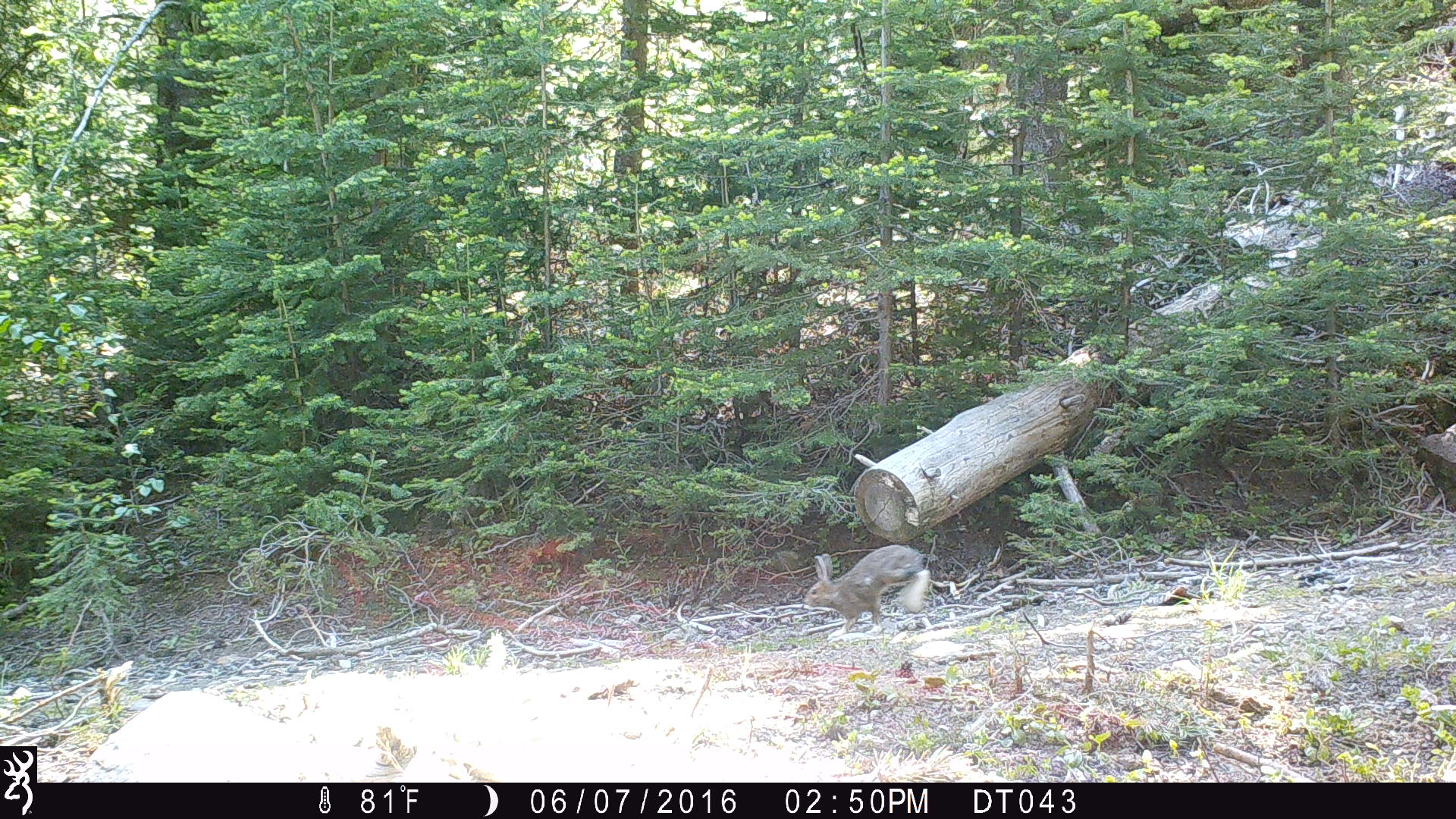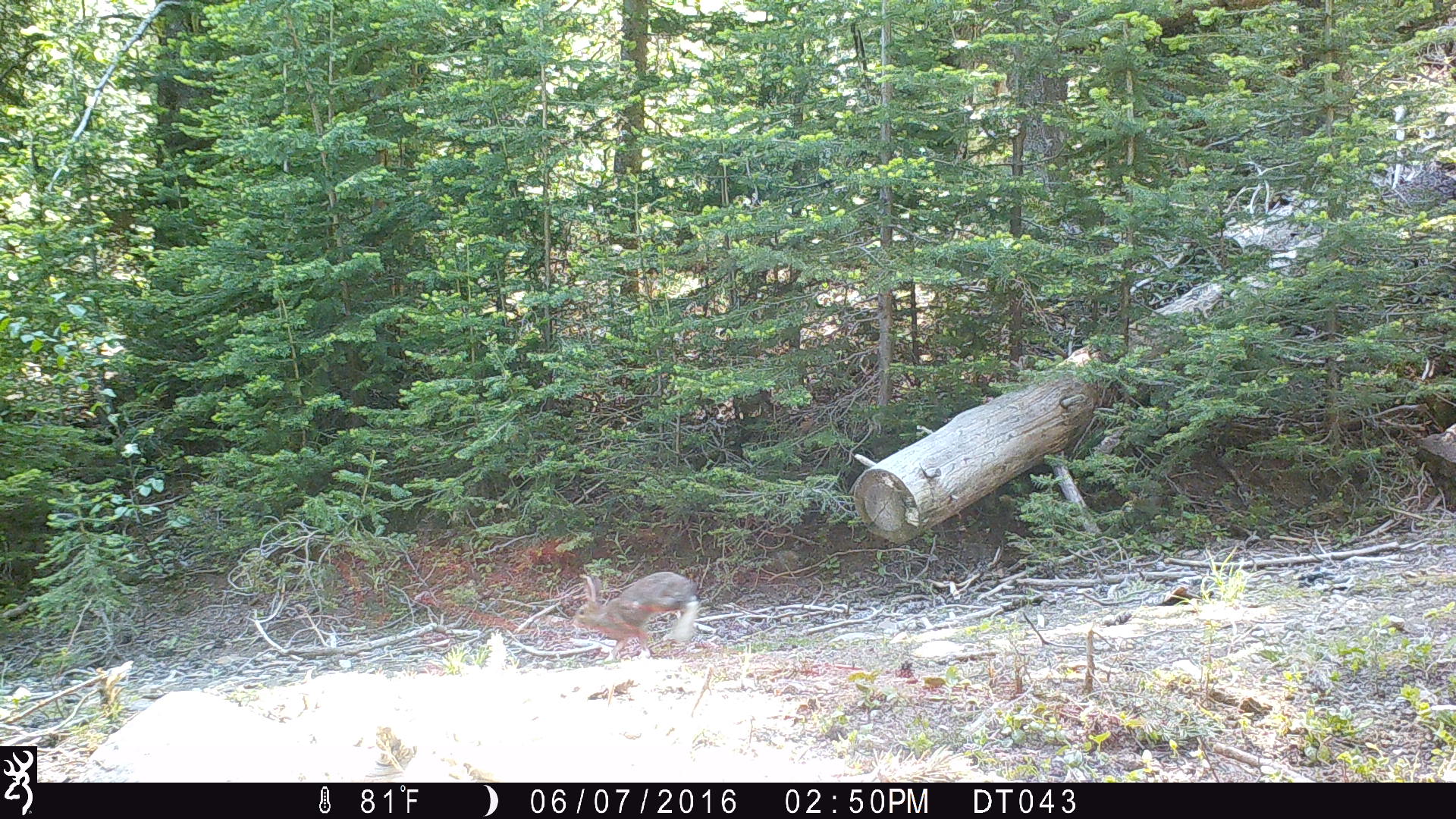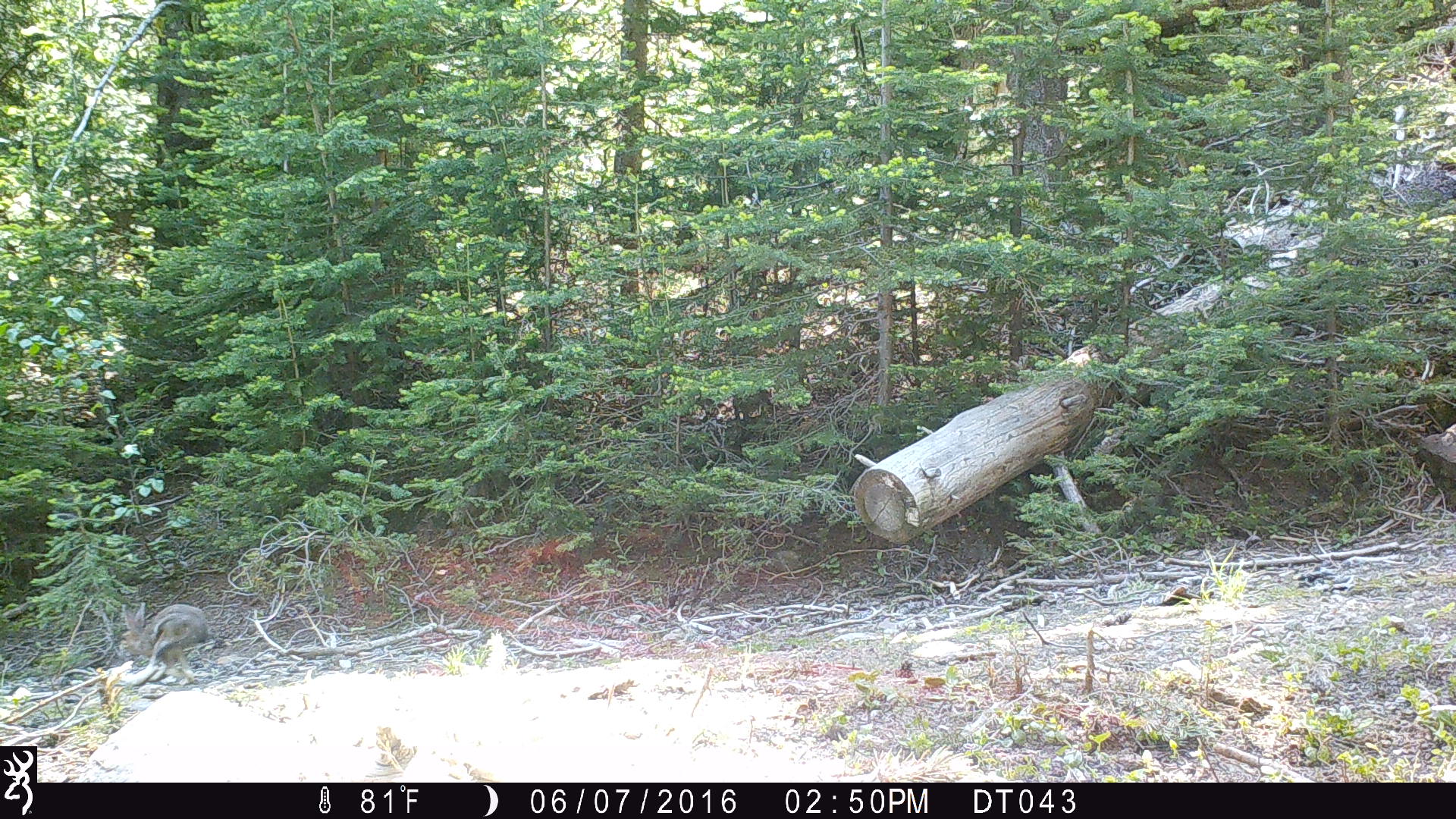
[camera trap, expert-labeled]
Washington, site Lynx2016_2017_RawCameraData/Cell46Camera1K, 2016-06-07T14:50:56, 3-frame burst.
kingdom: Animalia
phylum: Chordata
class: Mammalia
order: Lagomorpha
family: Leporidae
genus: Lepus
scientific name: Lepus americanus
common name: snowshoe hare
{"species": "Lepus americanus (snowshoe hare)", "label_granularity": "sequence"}